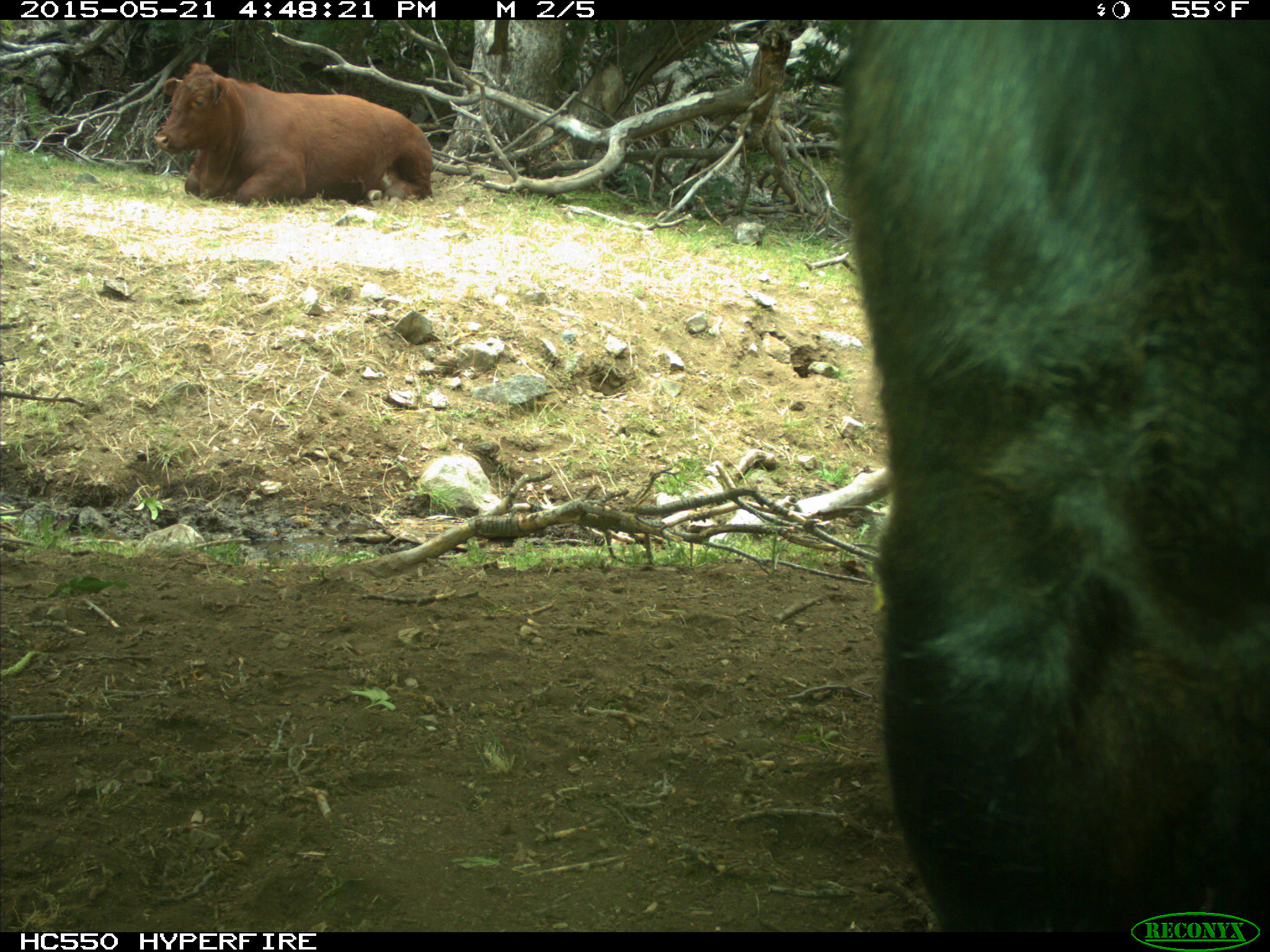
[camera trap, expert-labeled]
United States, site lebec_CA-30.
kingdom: Animalia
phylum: Chordata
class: Mammalia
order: Artiodactyla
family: Bovidae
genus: Bos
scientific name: Bos taurus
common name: domestic cow